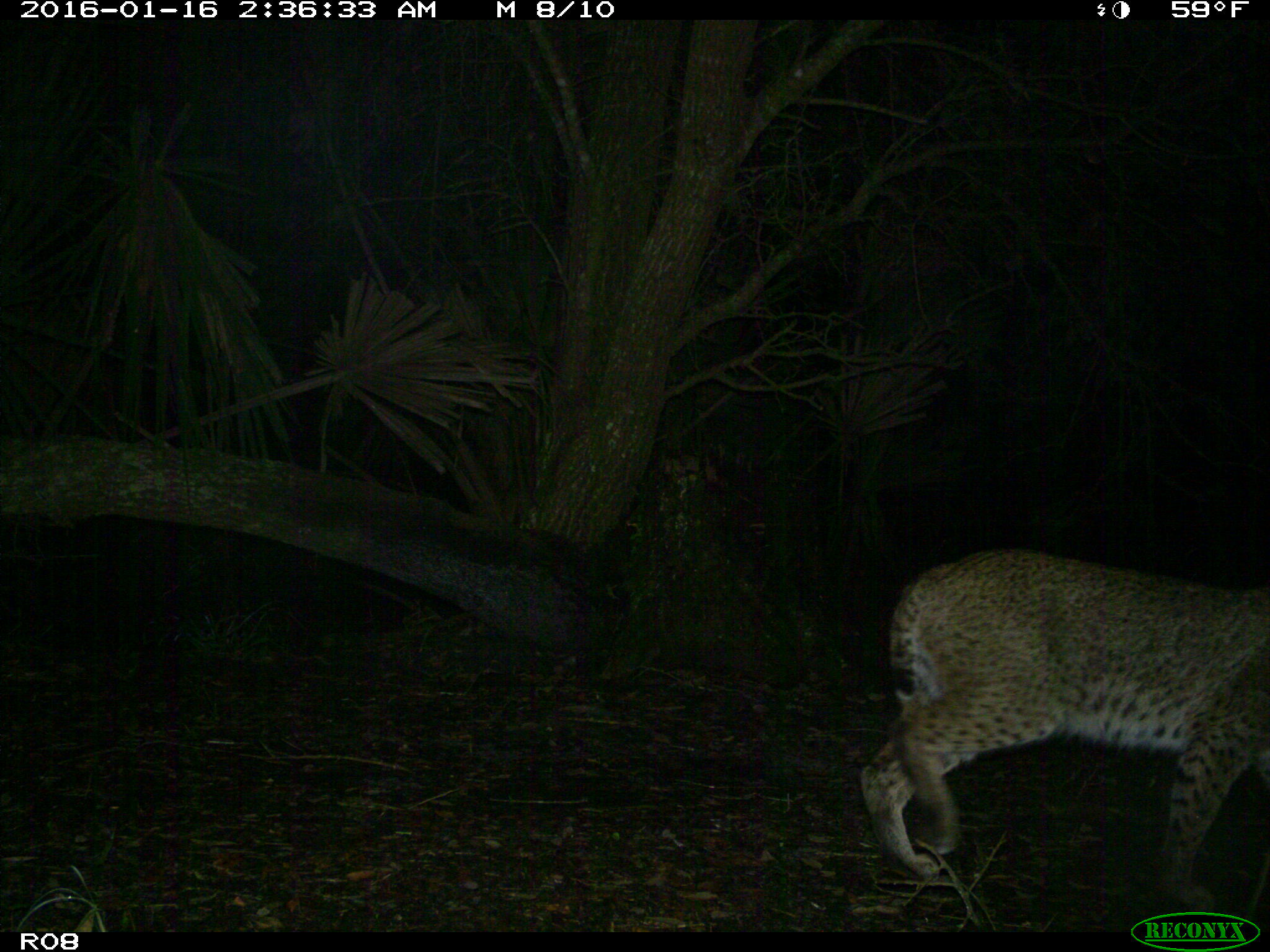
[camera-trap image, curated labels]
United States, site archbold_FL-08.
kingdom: Animalia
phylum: Chordata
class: Mammalia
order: Carnivora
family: Felidae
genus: Lynx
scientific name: Lynx rufus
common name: bobcat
Lynx rufus (bobcat).